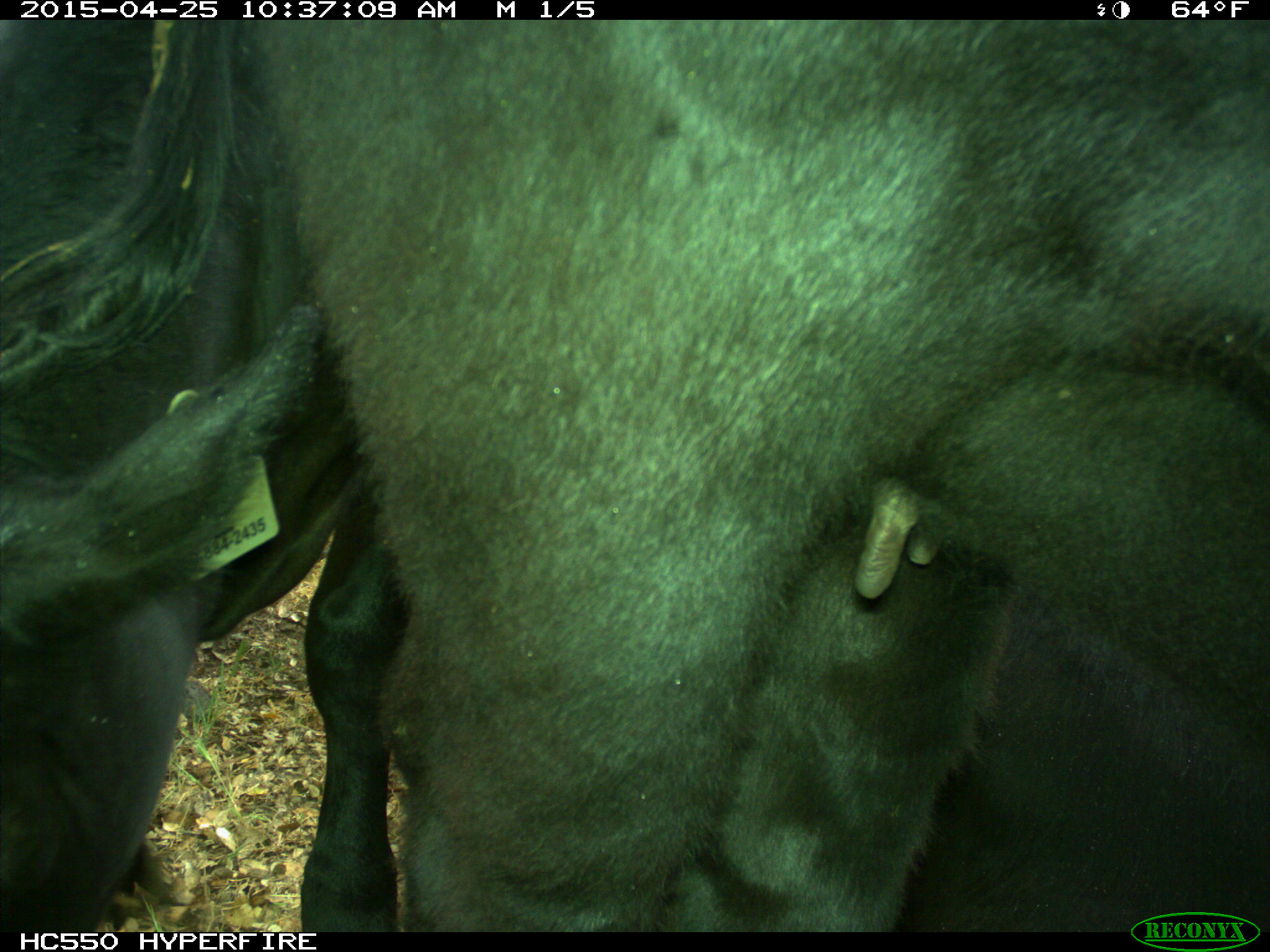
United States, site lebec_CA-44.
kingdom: Animalia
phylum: Chordata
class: Mammalia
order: Artiodactyla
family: Suidae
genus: Sus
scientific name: Sus scrofa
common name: wild boar